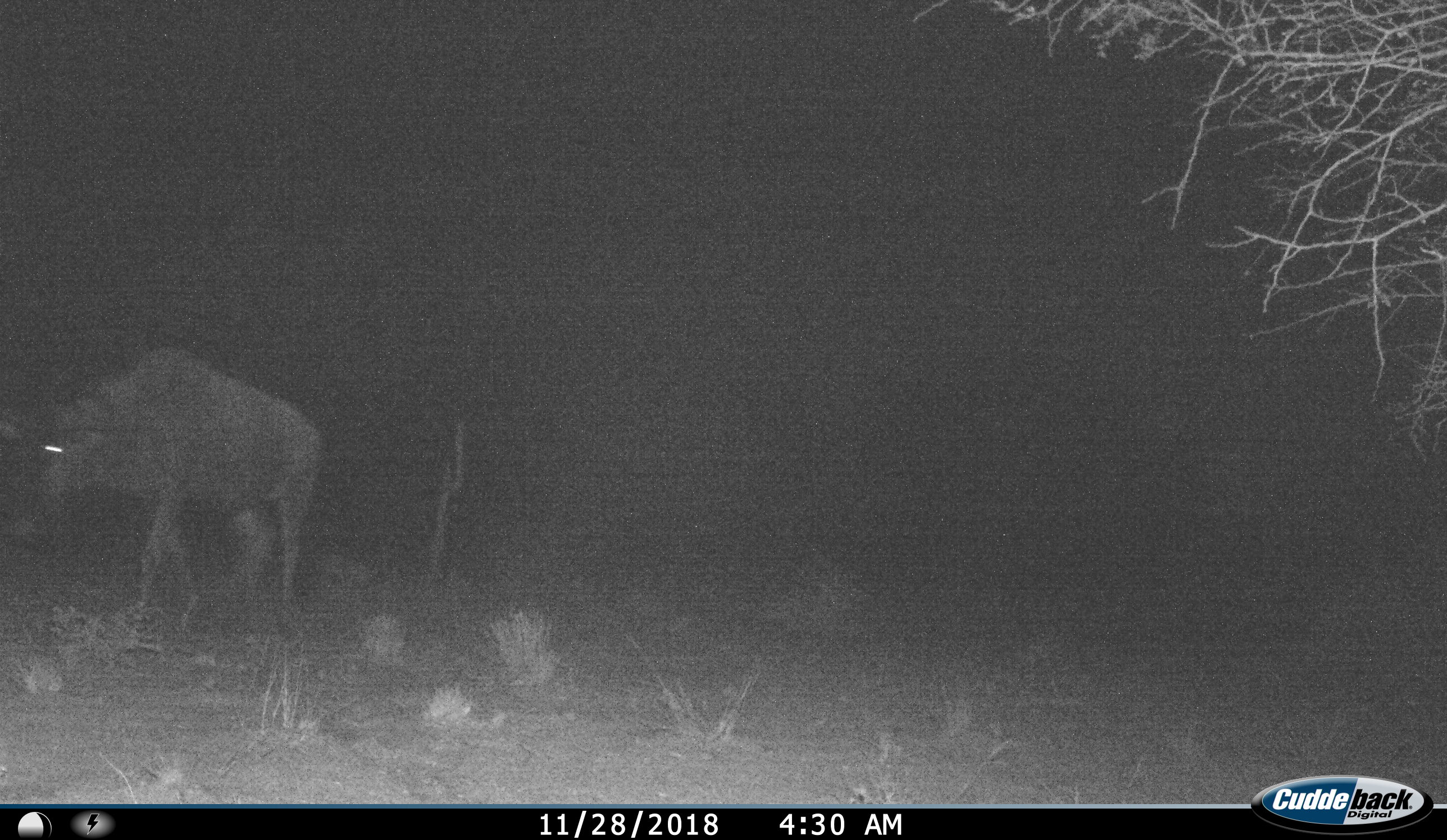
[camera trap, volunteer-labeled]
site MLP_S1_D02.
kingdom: Animalia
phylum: Chordata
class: Mammalia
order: Artiodactyla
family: Bovidae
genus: Connochaetes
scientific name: Connochaetes taurinus taurinus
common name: blue wildebeest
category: wildebeestblue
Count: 1.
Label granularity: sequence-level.